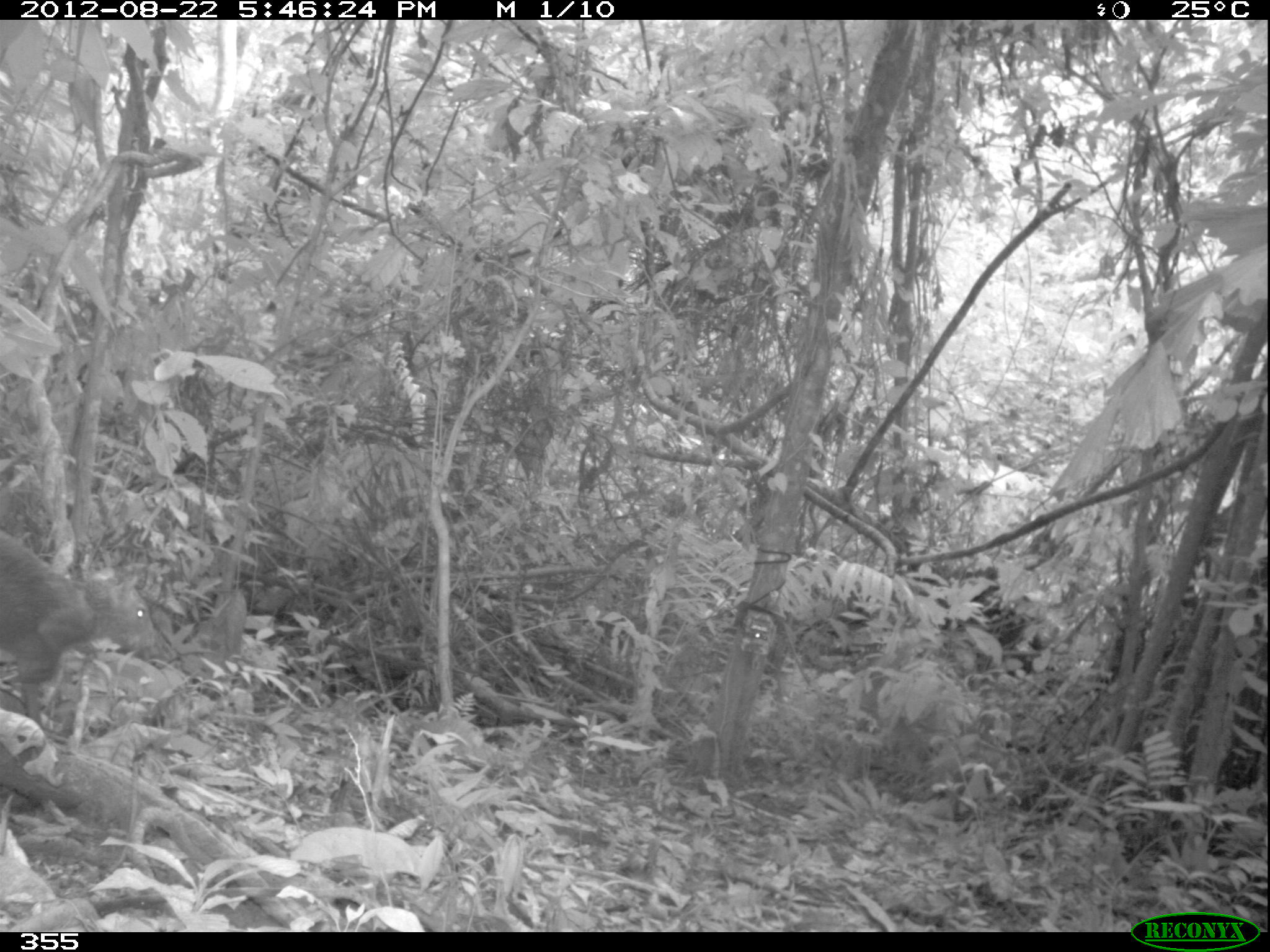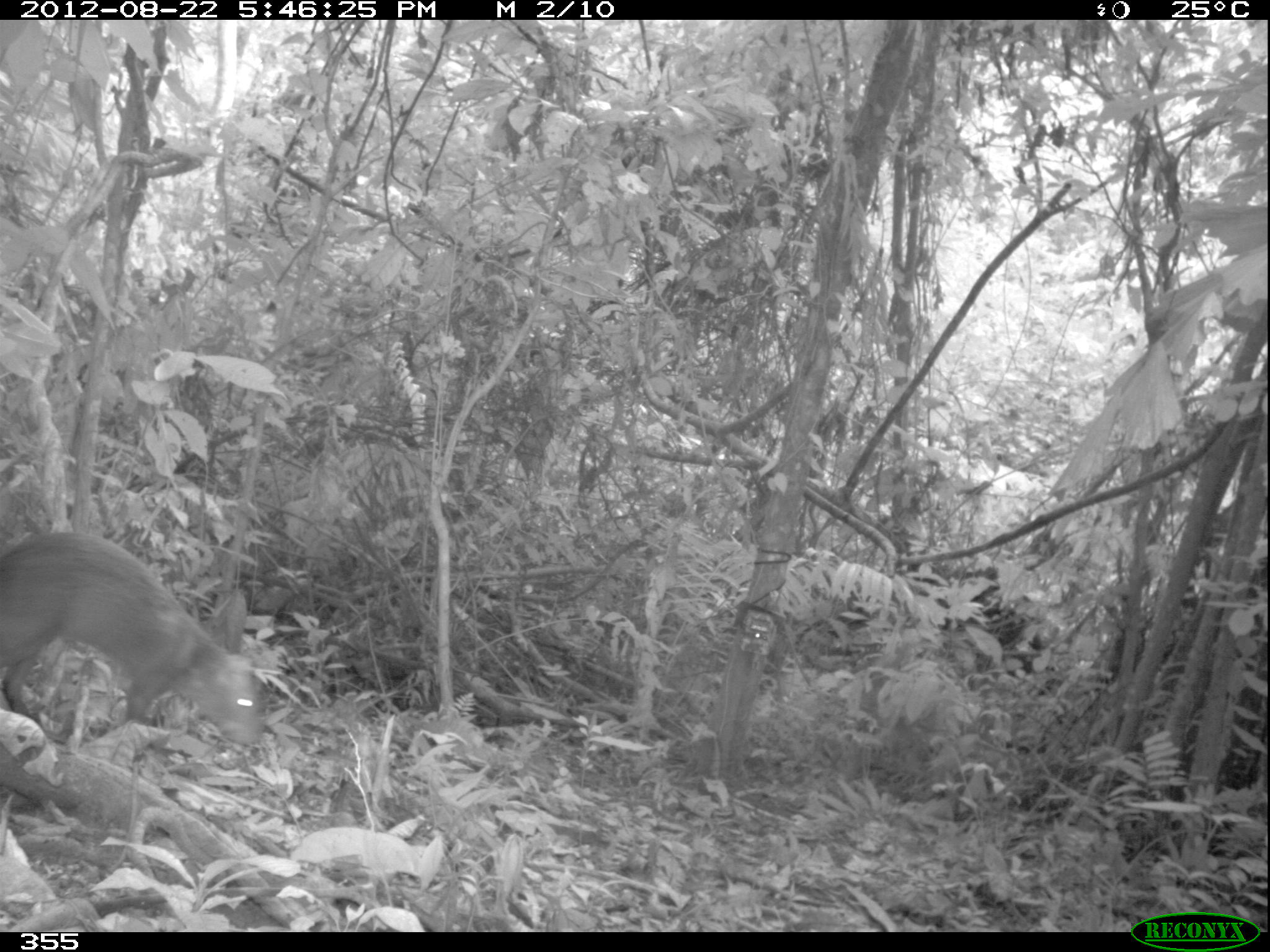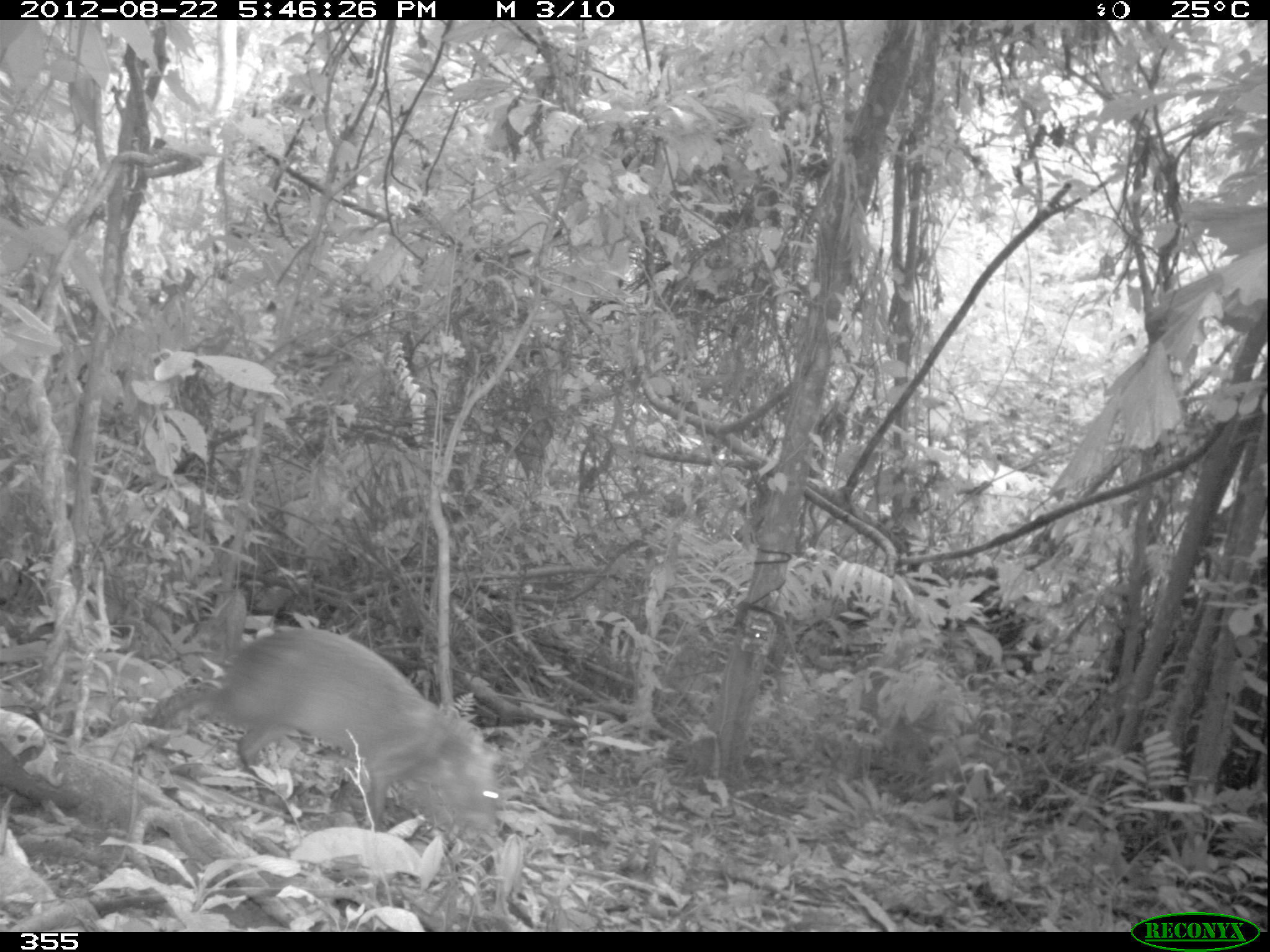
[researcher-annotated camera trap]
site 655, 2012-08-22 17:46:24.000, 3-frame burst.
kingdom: Animalia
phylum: Chordata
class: Mammalia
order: Rodentia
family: Dasyproctidae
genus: Dasyprocta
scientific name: Dasyprocta punctata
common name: central american agouti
Dasyprocta punctata (central american agouti).